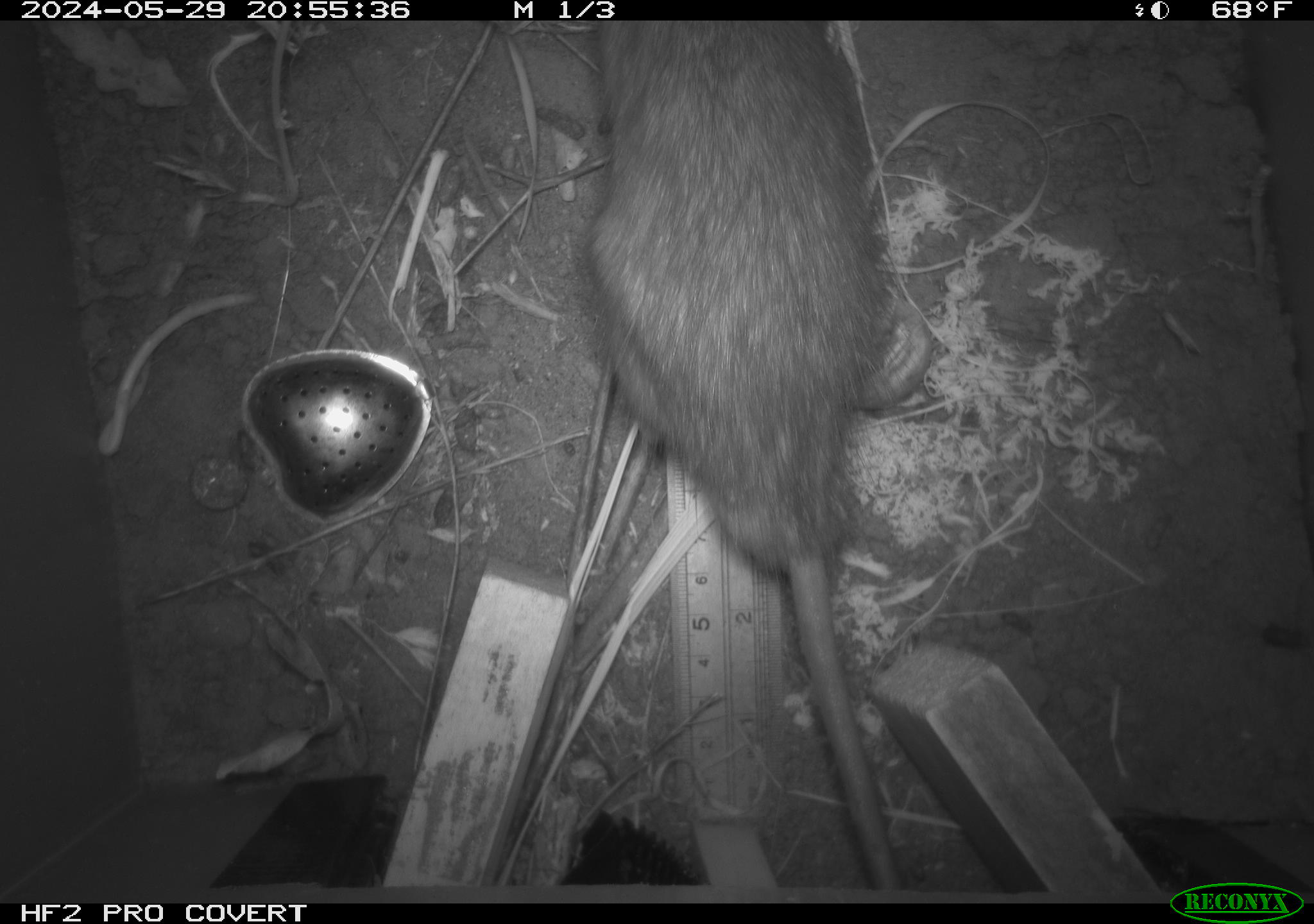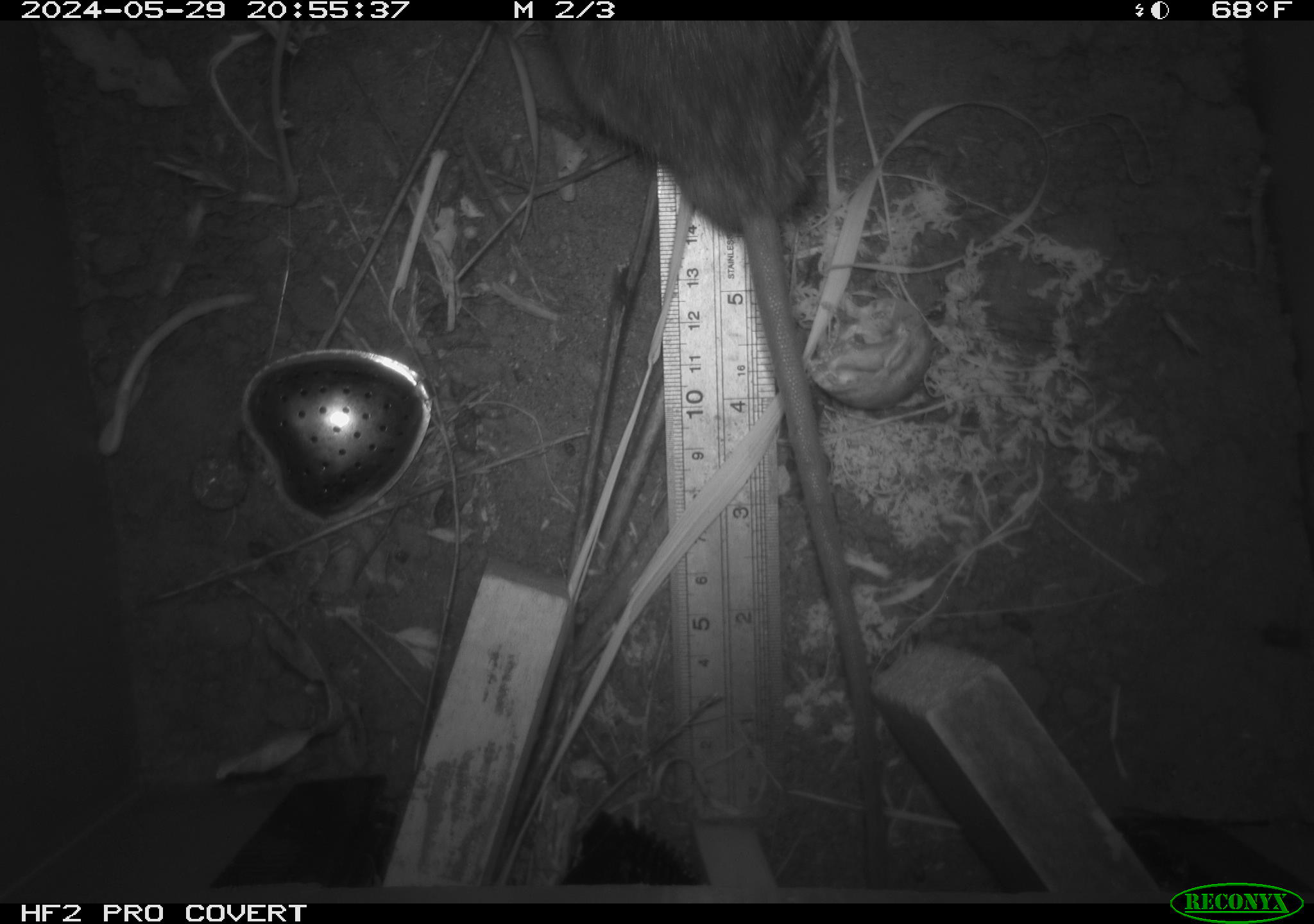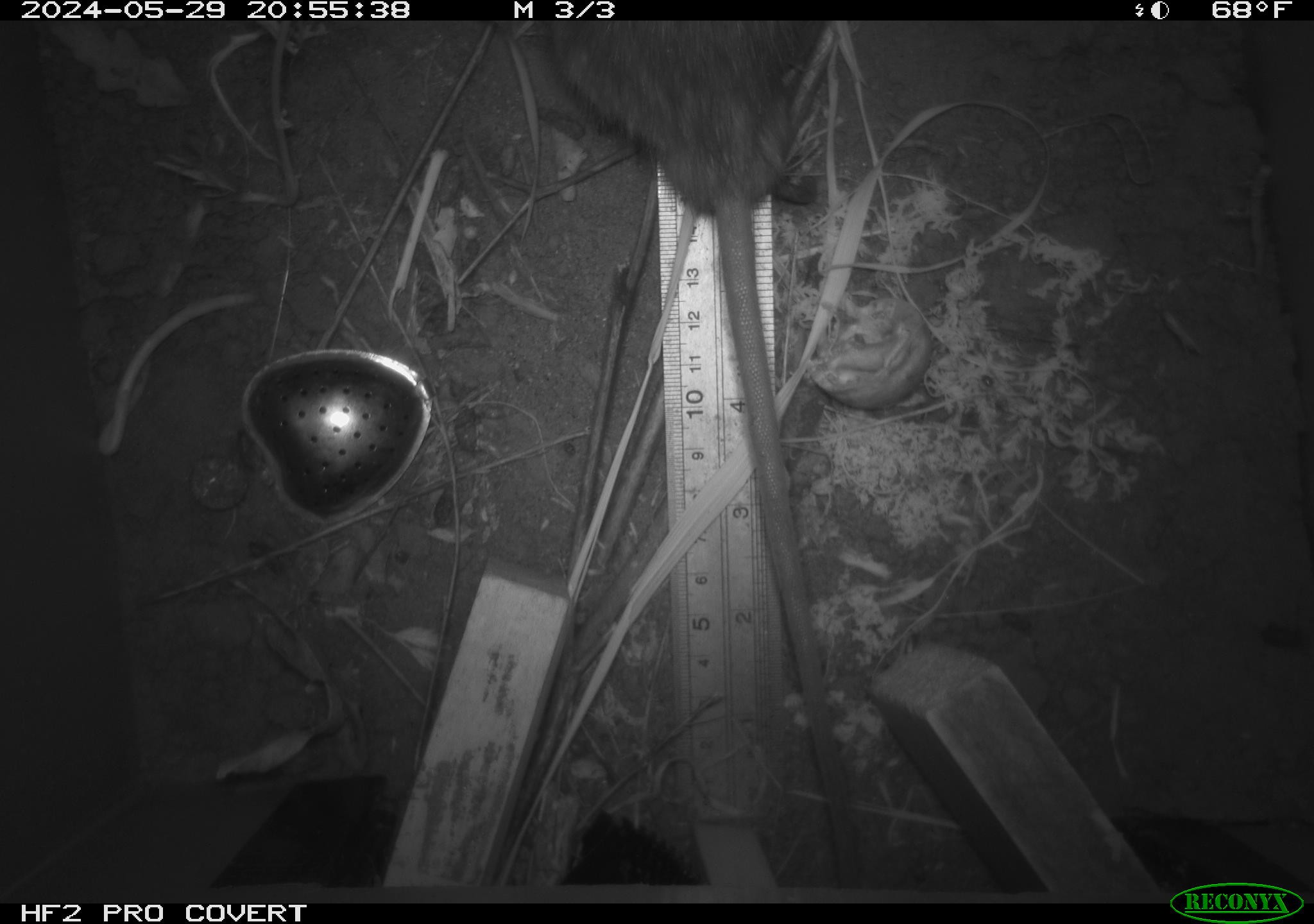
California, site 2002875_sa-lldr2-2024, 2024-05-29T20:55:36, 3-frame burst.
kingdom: Animalia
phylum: Chordata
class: Mammalia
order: Rodentia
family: Muridae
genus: Rattus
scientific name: Rattus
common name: rat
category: rattus species